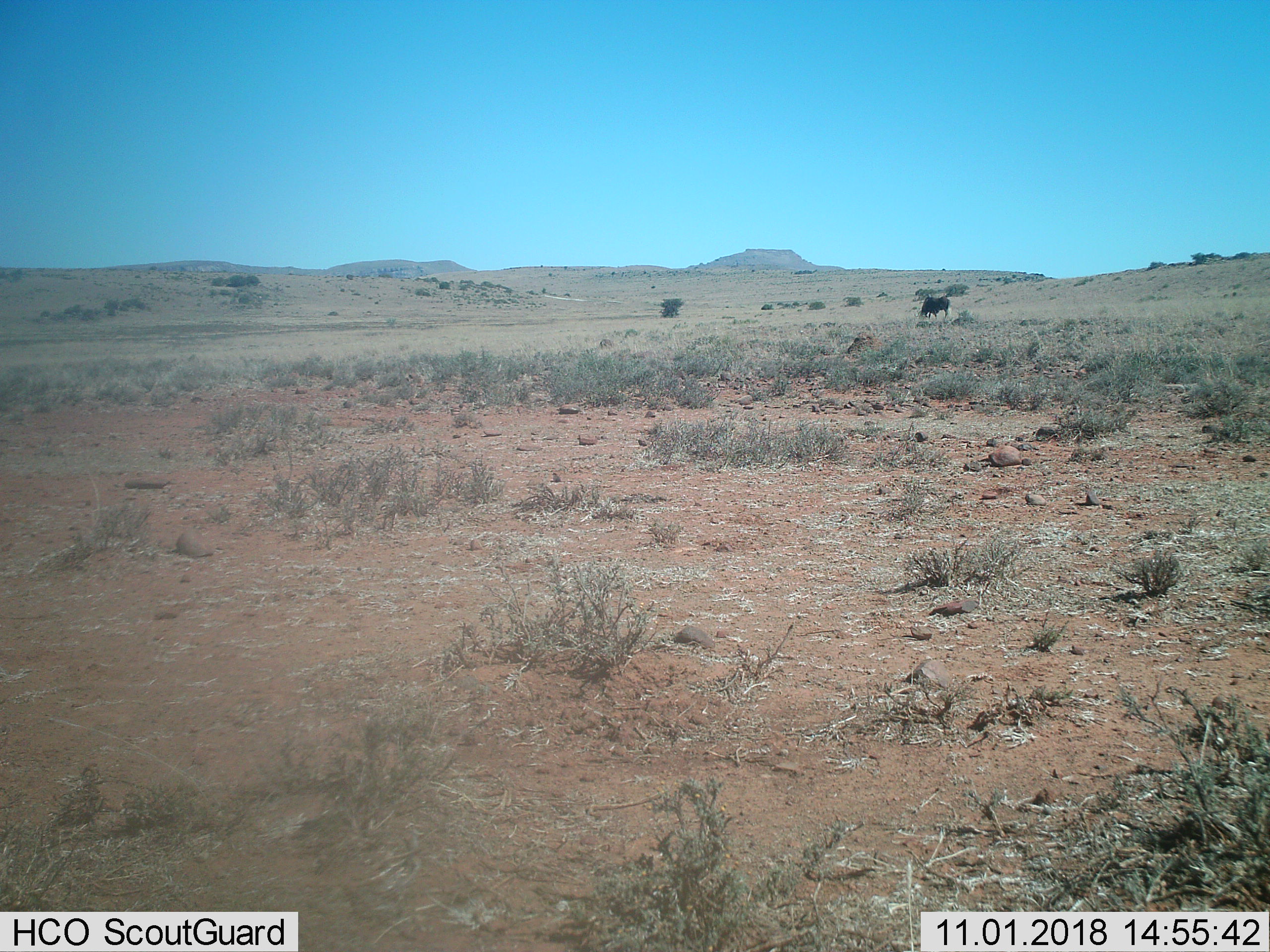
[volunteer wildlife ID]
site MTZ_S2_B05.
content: unidentified animal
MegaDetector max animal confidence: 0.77